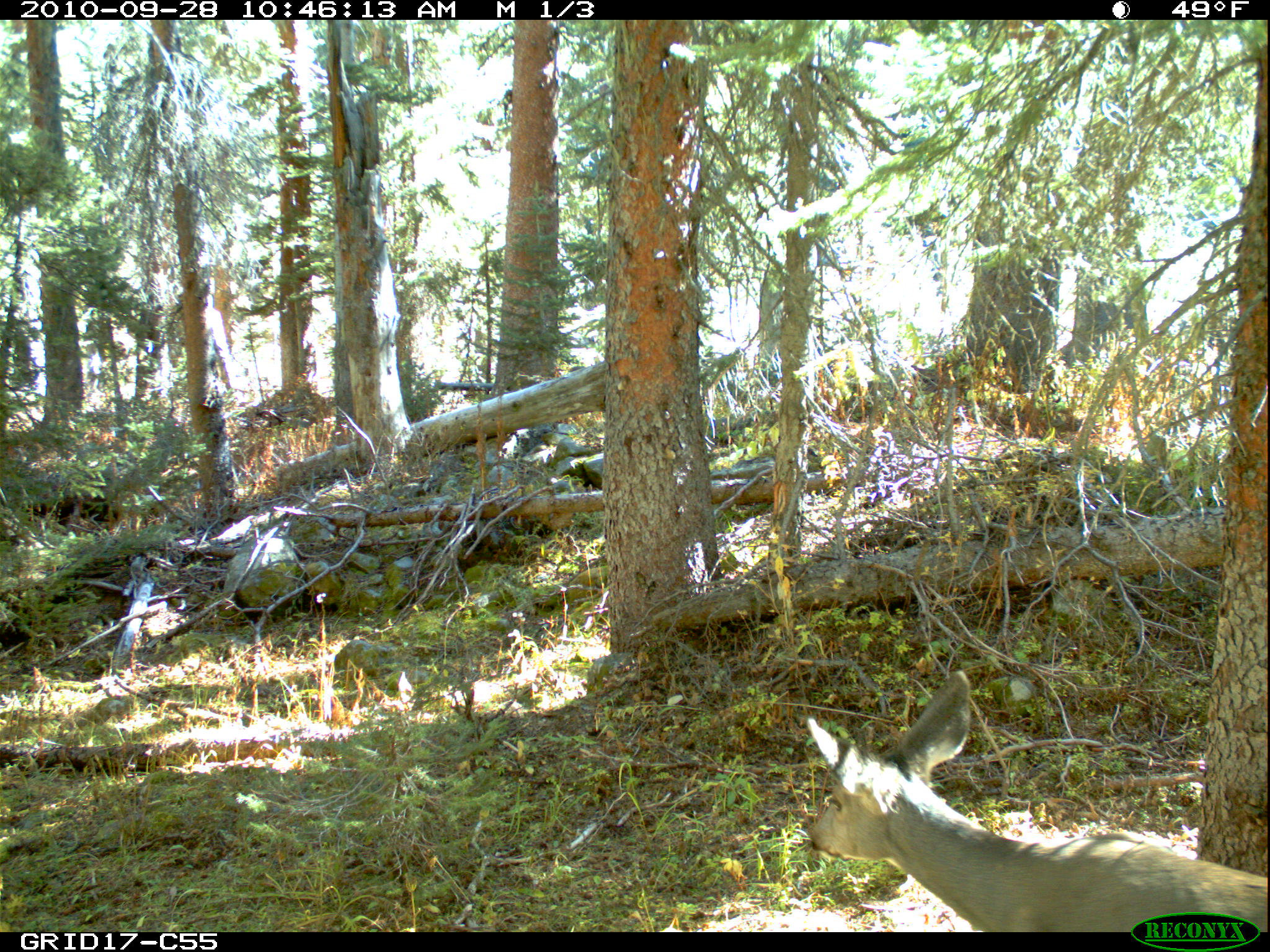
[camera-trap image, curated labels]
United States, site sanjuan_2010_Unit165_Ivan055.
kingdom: Animalia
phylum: Chordata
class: Mammalia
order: Artiodactyla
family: Cervidae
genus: Odocoileus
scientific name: Odocoileus hemionus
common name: mule deer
Odocoileus hemionus (mule deer).